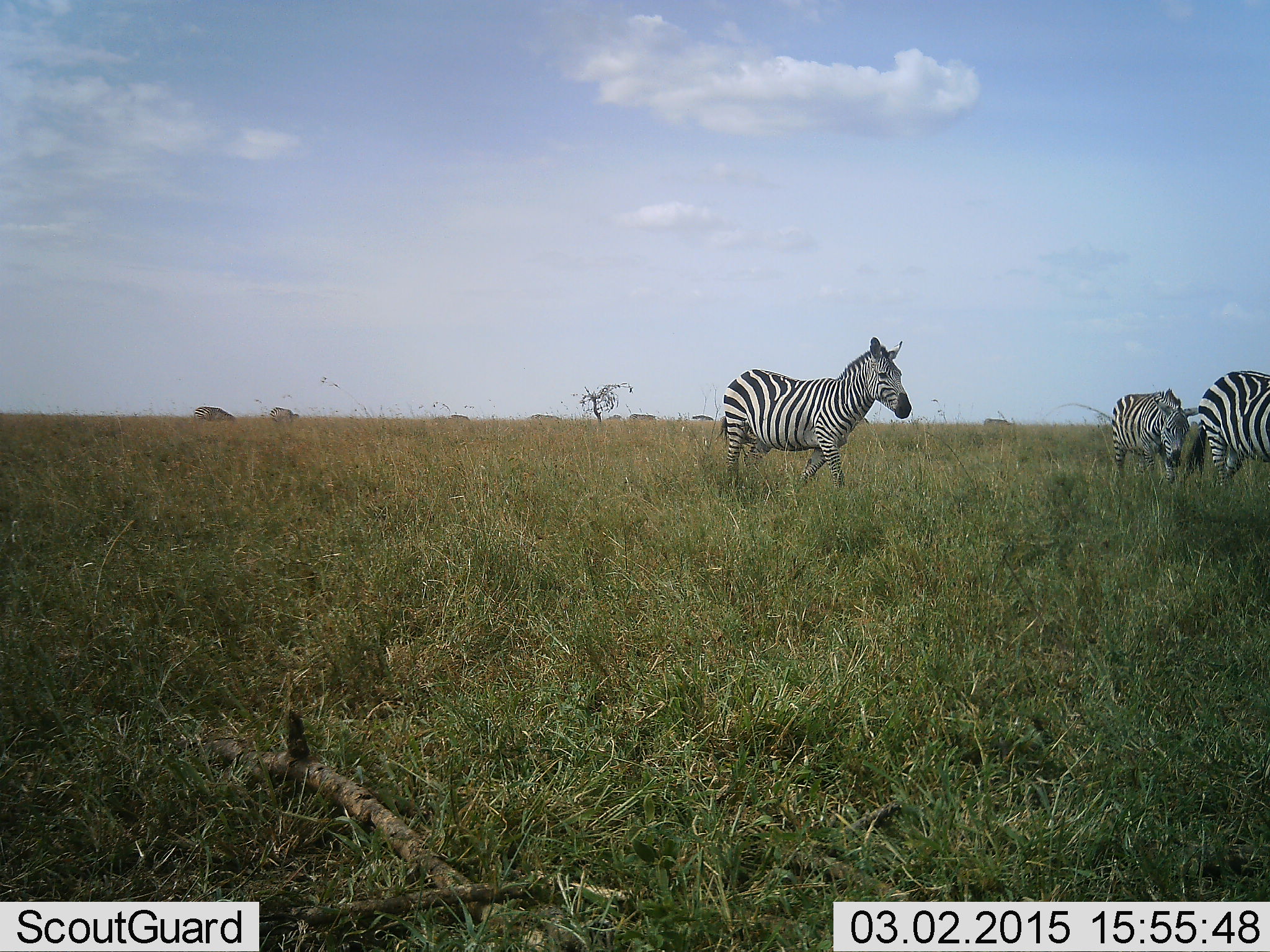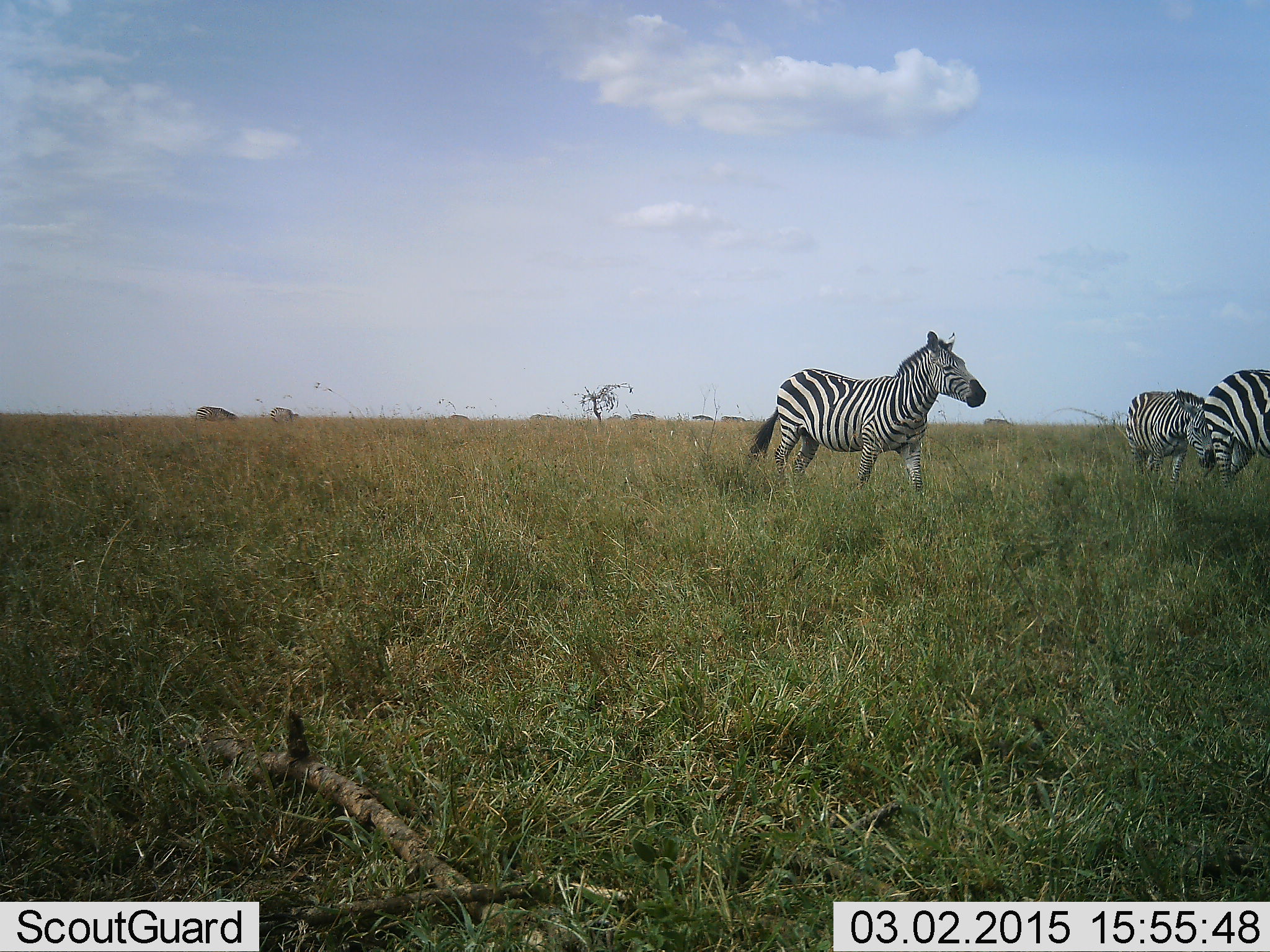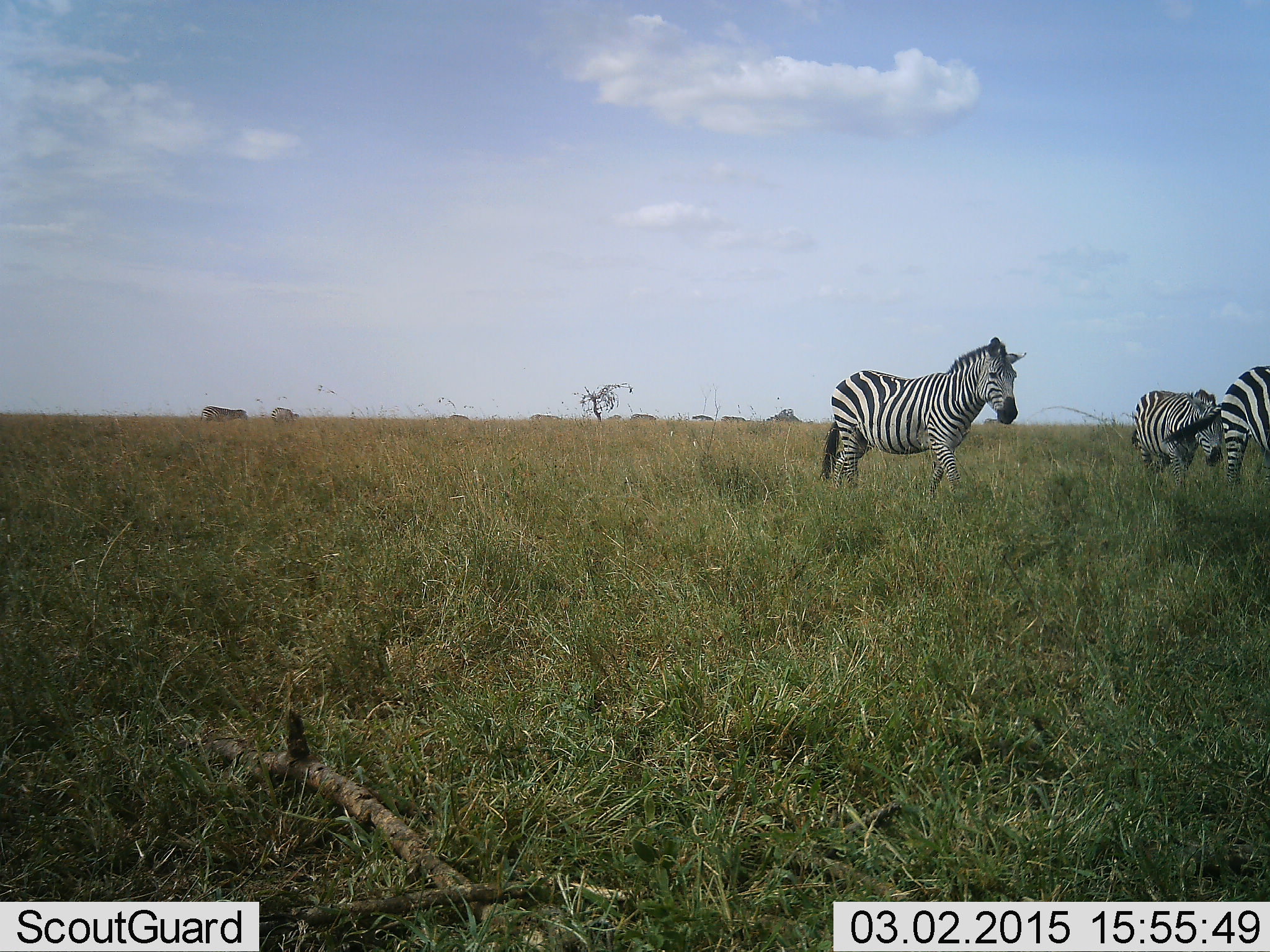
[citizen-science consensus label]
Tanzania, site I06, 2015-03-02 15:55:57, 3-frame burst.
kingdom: Animalia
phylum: Chordata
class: Mammalia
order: Perissodactyla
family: Equidae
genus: Equus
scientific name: Equus quagga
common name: plains zebra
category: zebra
Zebra (plains zebra) (Equus quagga), count 5. Behavior (volunteer vote fractions): standing 30%, resting 0%, moving 100%, interacting 0%. Young present (vote fraction): 10%. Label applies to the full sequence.